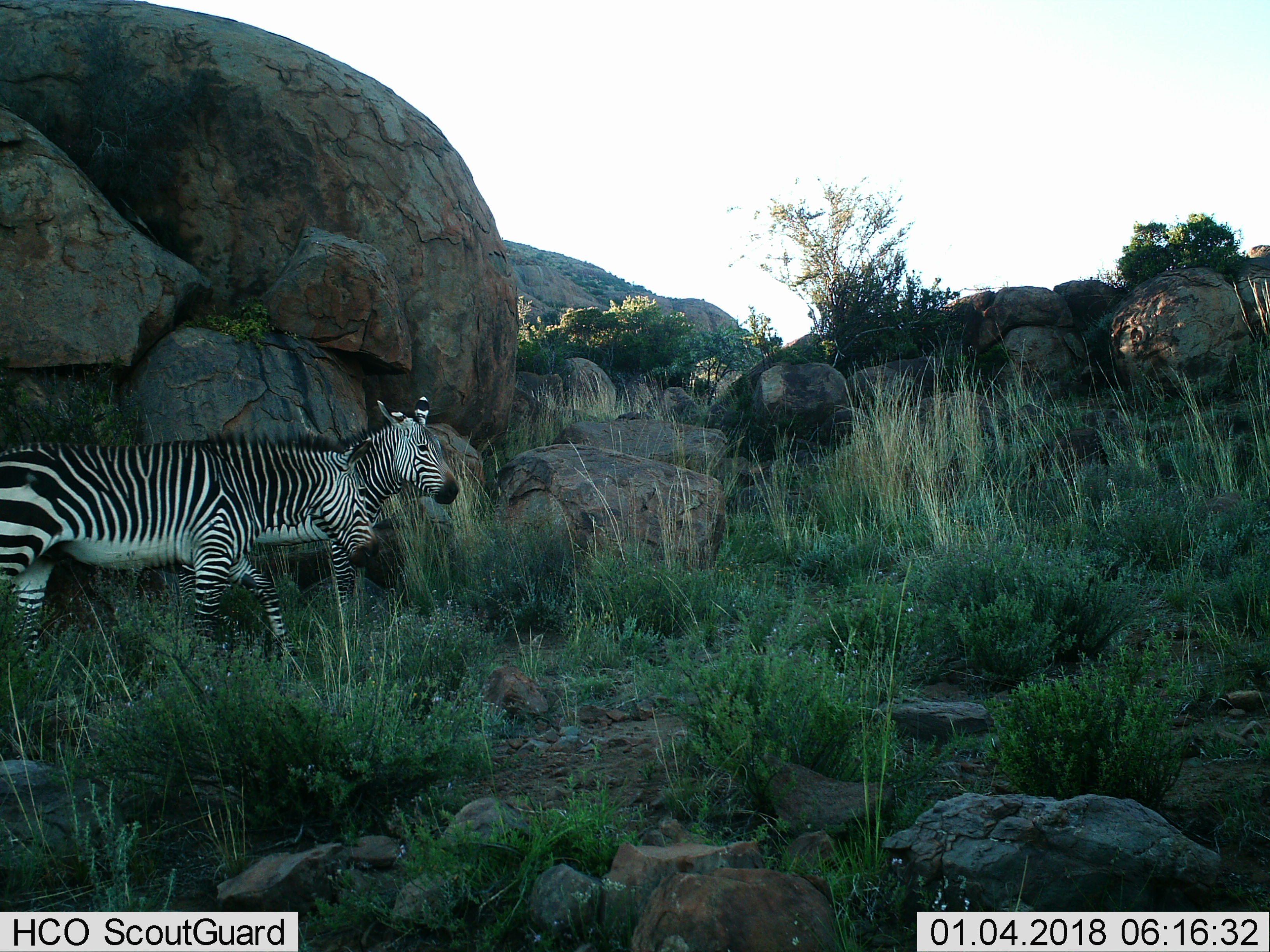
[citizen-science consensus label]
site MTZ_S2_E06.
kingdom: Animalia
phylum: Chordata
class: Mammalia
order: Perissodactyla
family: Equidae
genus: Equus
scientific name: Equus zebra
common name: mountain zebra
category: zebramountain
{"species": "zebramountain (mountain zebra) (Equus zebra)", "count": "2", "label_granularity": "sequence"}